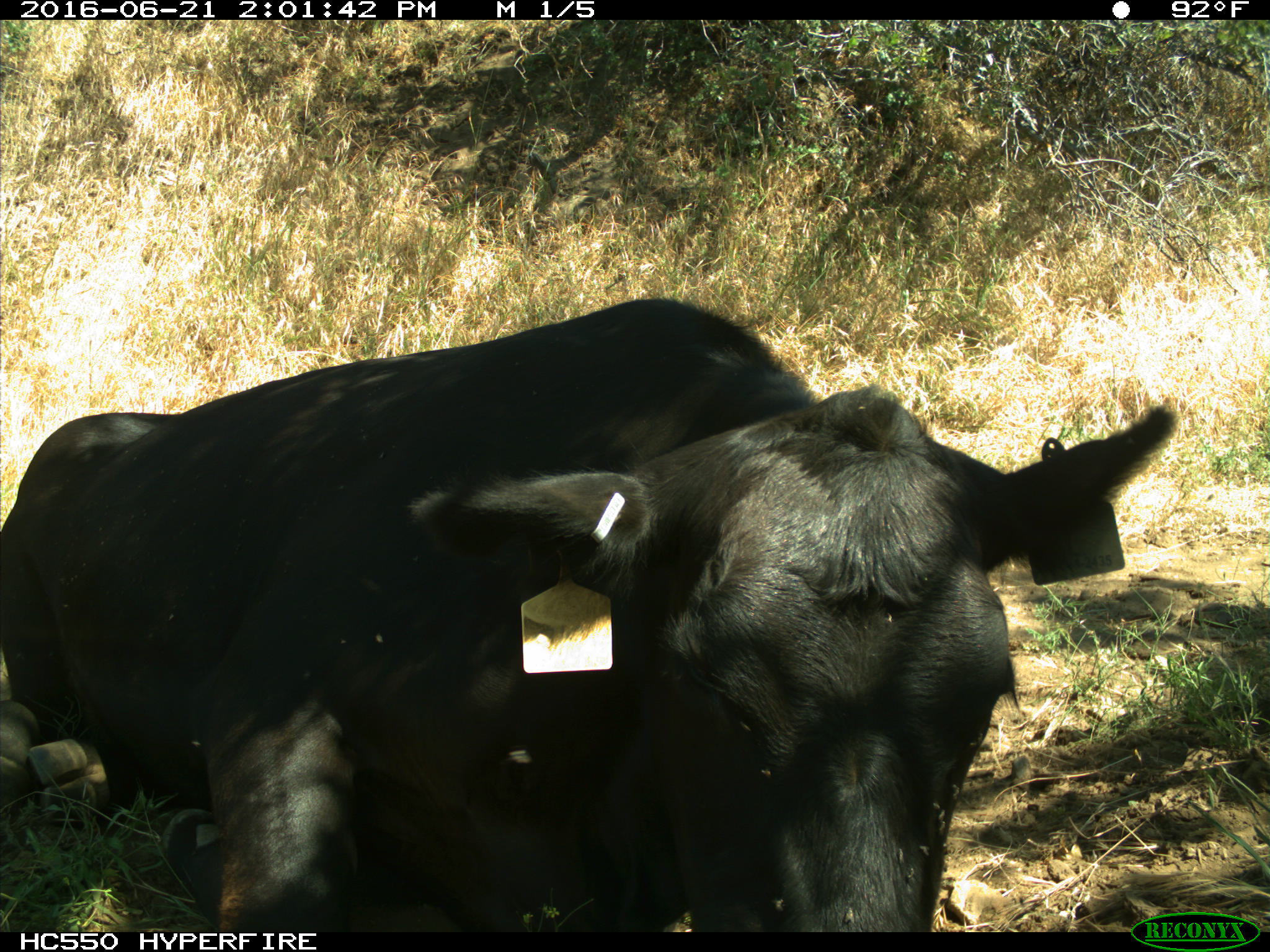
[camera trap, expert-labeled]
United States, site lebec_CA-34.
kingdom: Animalia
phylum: Chordata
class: Mammalia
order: Artiodactyla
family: Bovidae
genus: Bos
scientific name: Bos taurus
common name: domestic cow